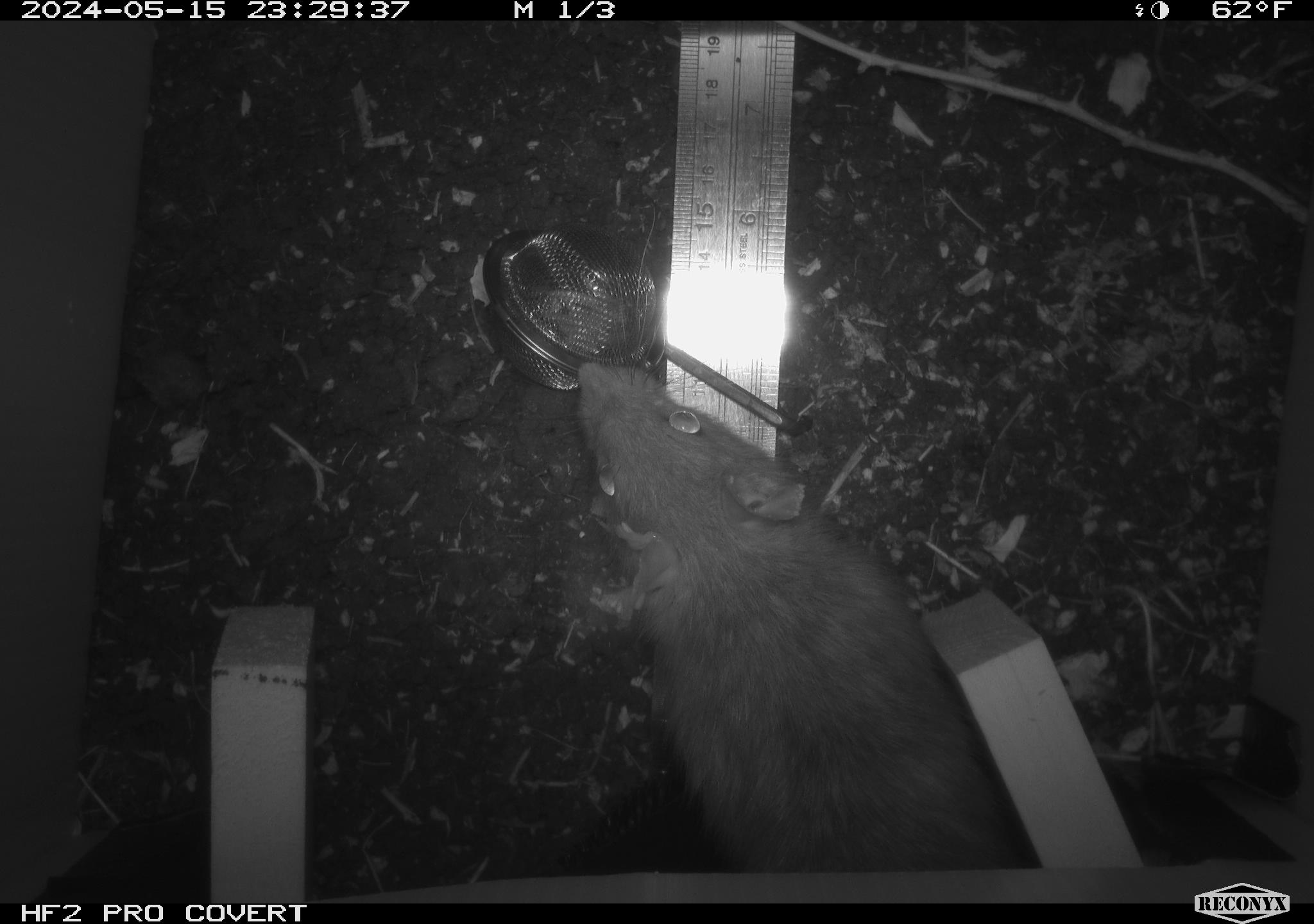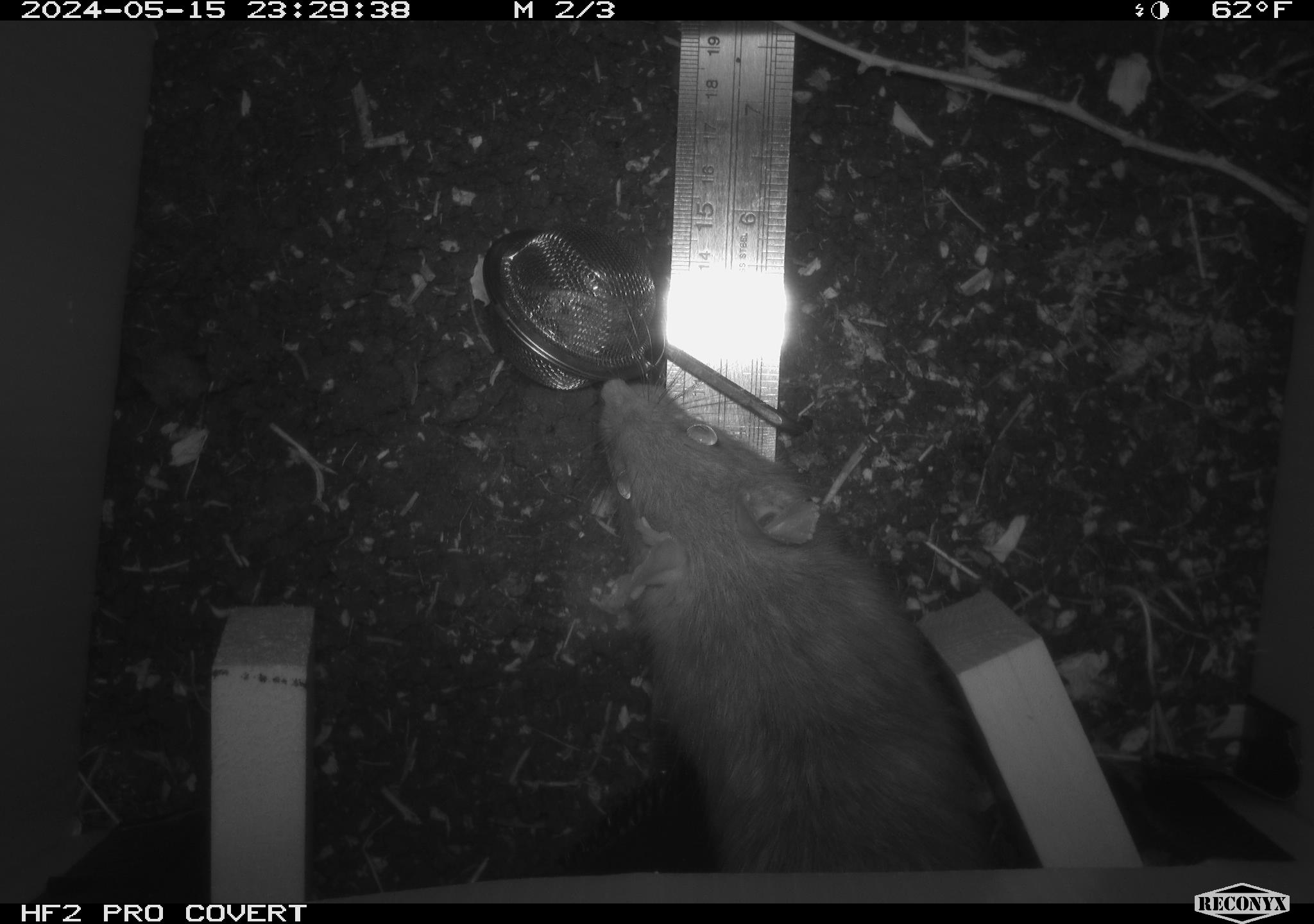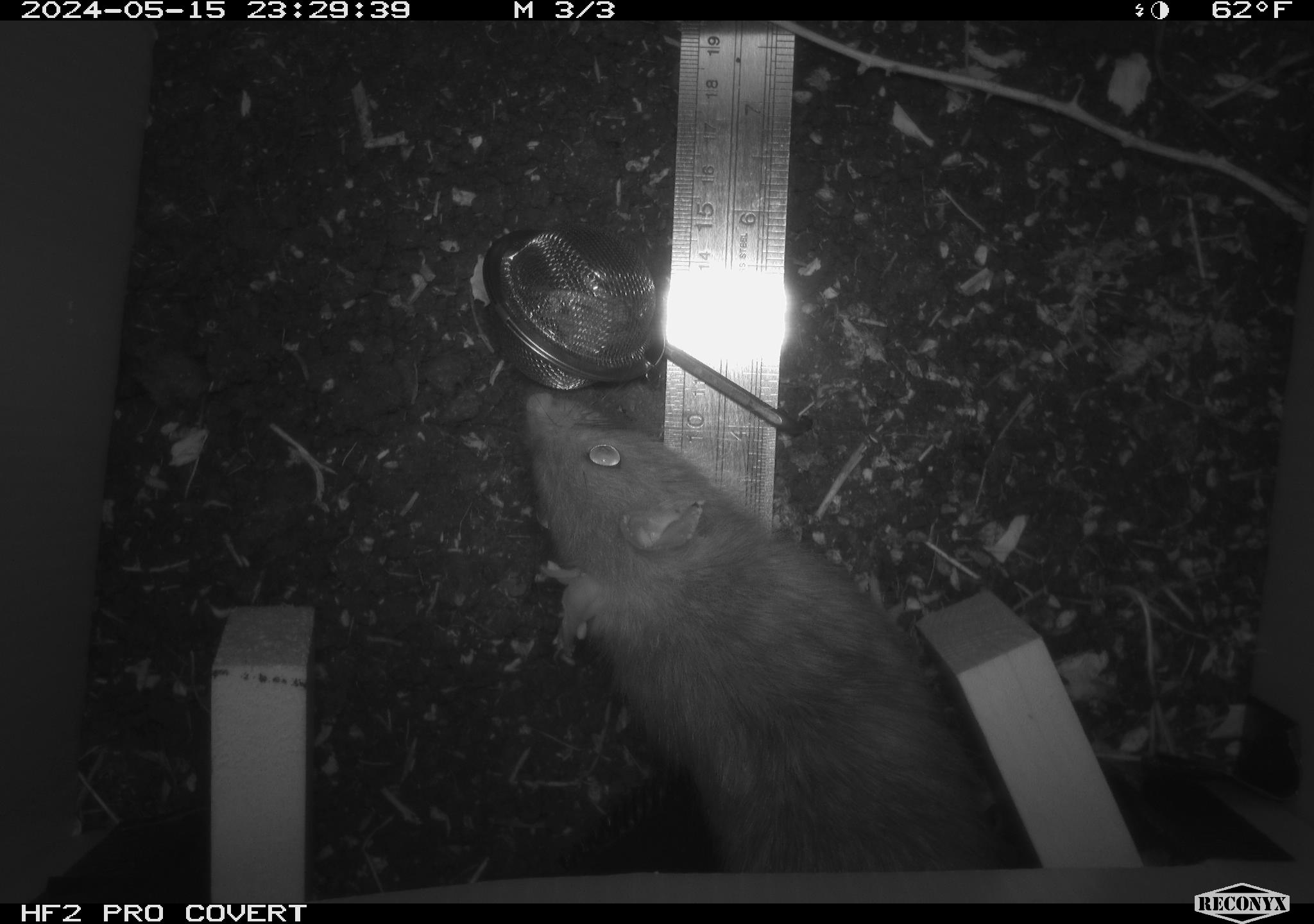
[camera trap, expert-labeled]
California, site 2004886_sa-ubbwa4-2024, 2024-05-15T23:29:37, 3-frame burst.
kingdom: Animalia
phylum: Chordata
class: Mammalia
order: Rodentia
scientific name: Rodentia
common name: woodrat or rat or mouse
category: woodrat or rat or mouse species